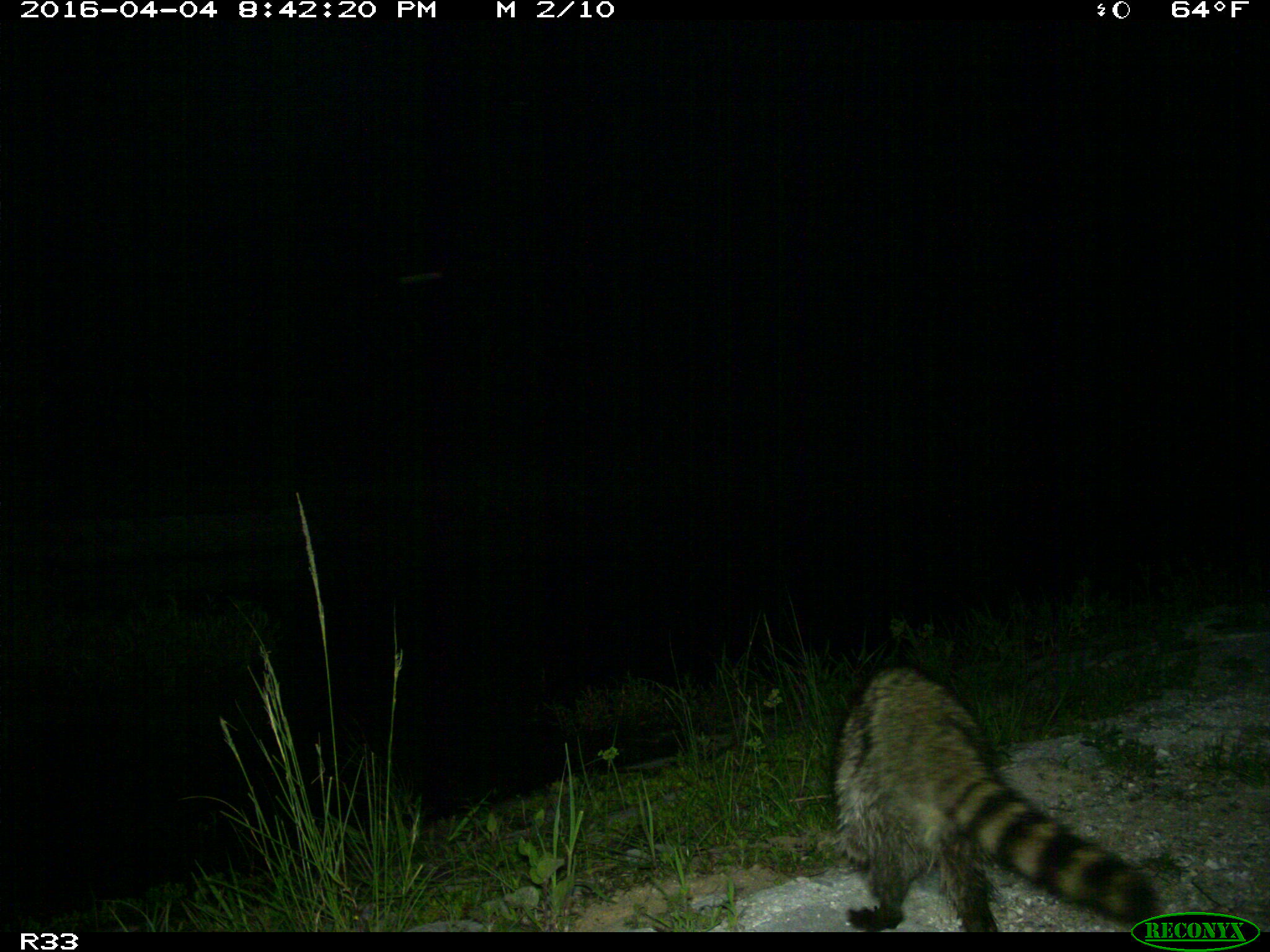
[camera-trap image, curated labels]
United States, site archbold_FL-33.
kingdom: Animalia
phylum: Chordata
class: Mammalia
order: Carnivora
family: Procyonidae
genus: Procyon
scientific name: Procyon lotor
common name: common raccoon